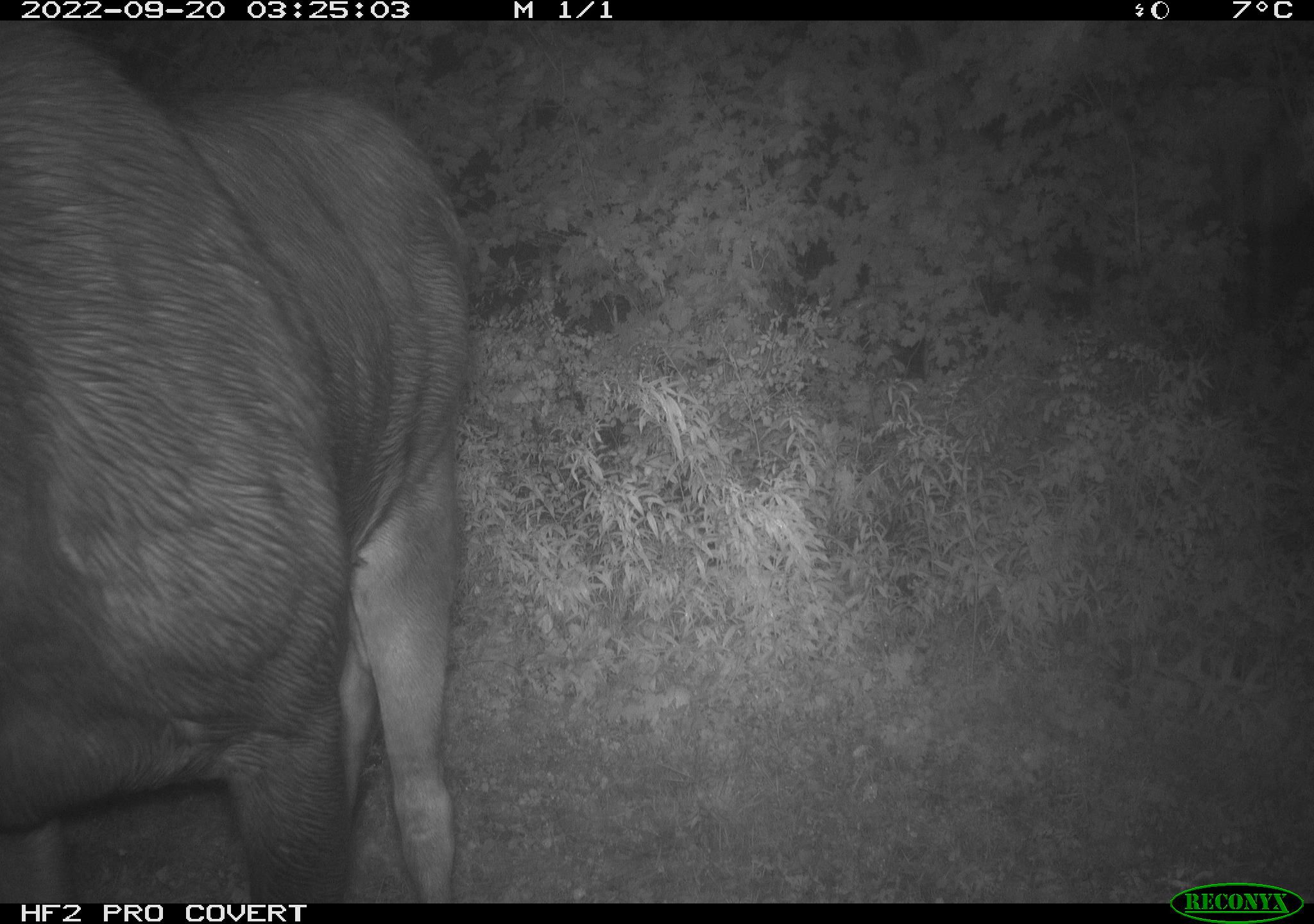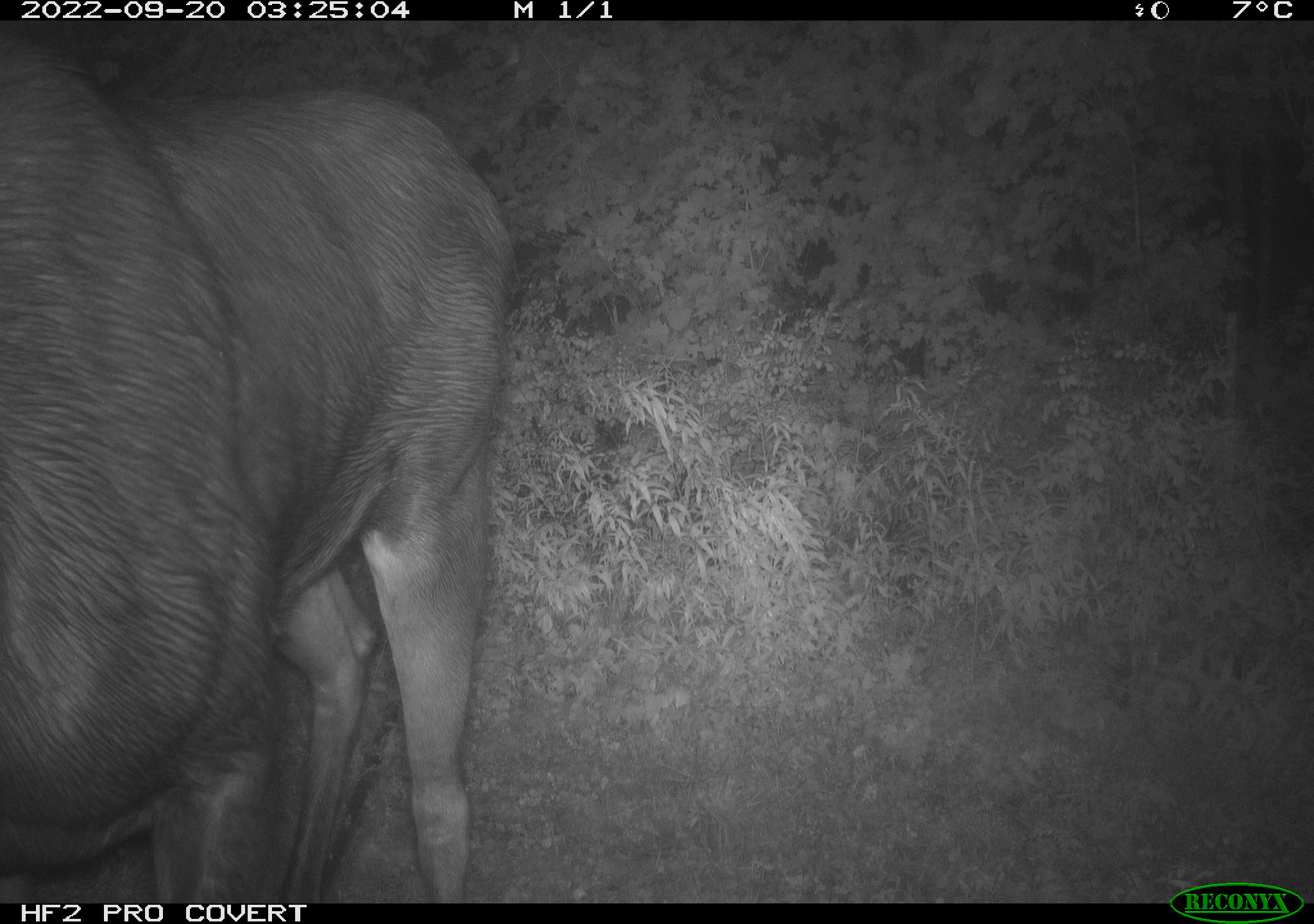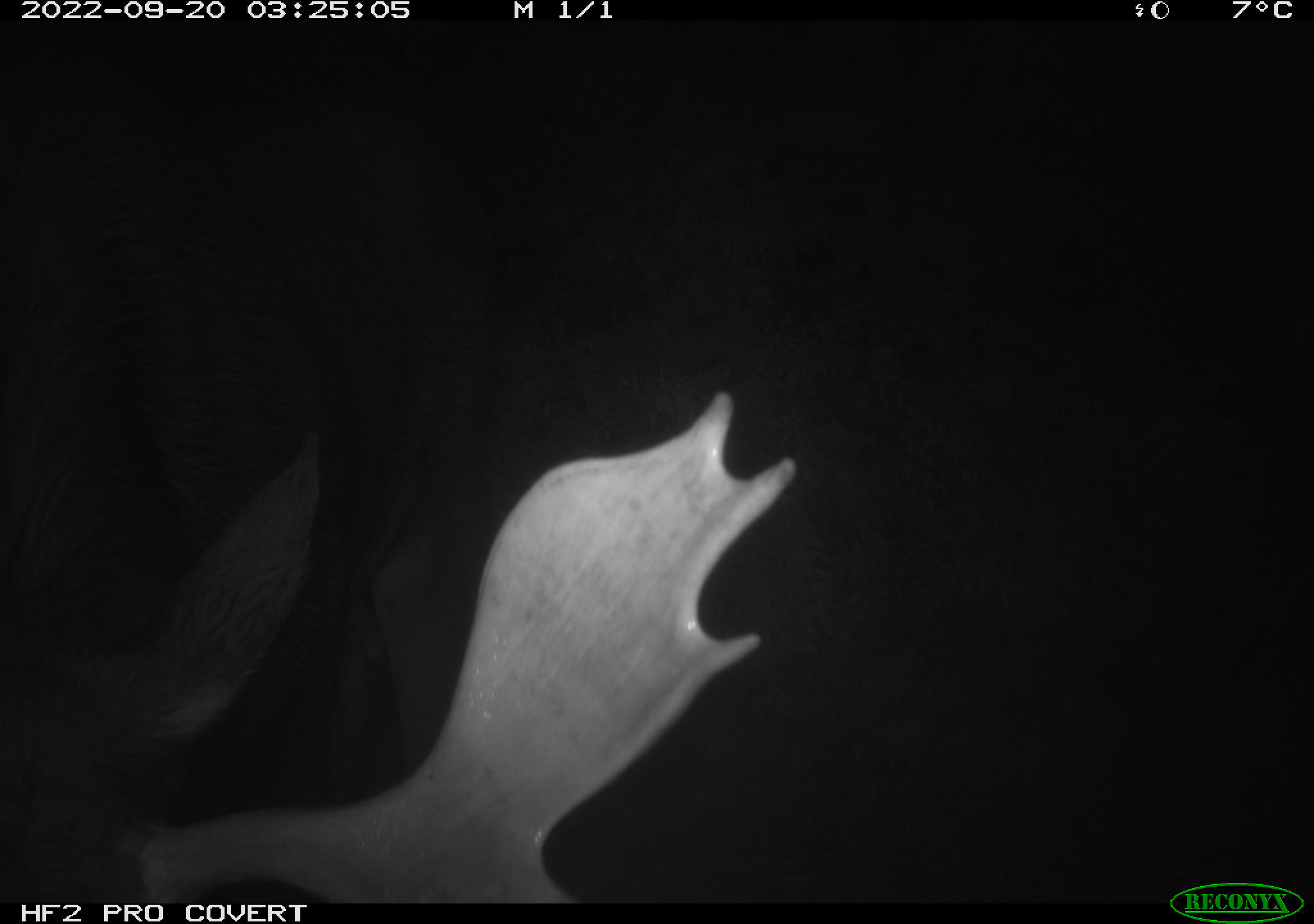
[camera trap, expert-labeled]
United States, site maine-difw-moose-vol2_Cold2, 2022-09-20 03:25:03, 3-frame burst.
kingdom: Animalia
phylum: Chordata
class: Mammalia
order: Artiodactyla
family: Cervidae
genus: Alces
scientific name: Alces alces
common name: moose